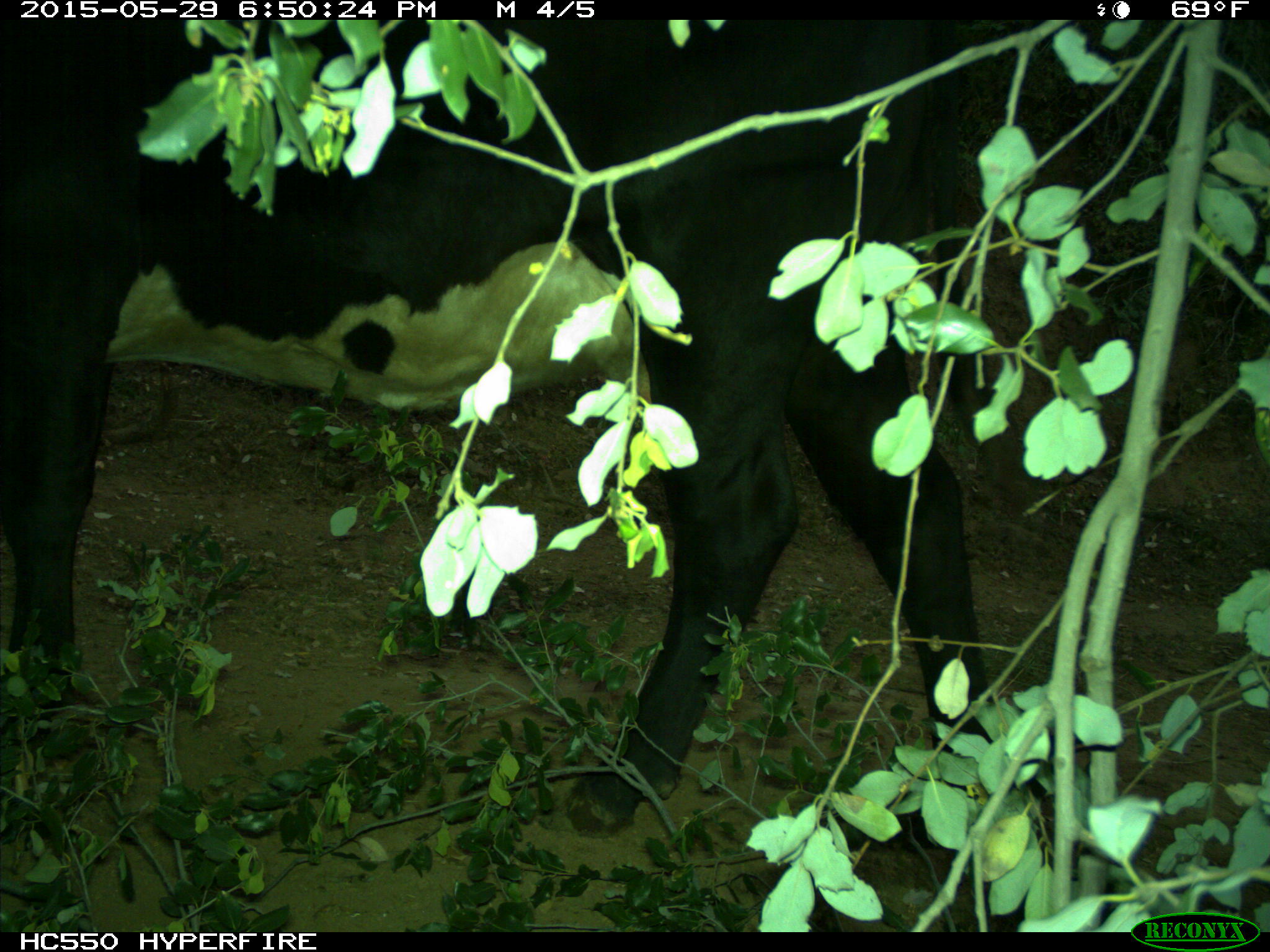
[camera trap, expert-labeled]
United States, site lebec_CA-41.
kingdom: Animalia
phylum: Chordata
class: Mammalia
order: Artiodactyla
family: Bovidae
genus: Bos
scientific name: Bos taurus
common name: domestic cow